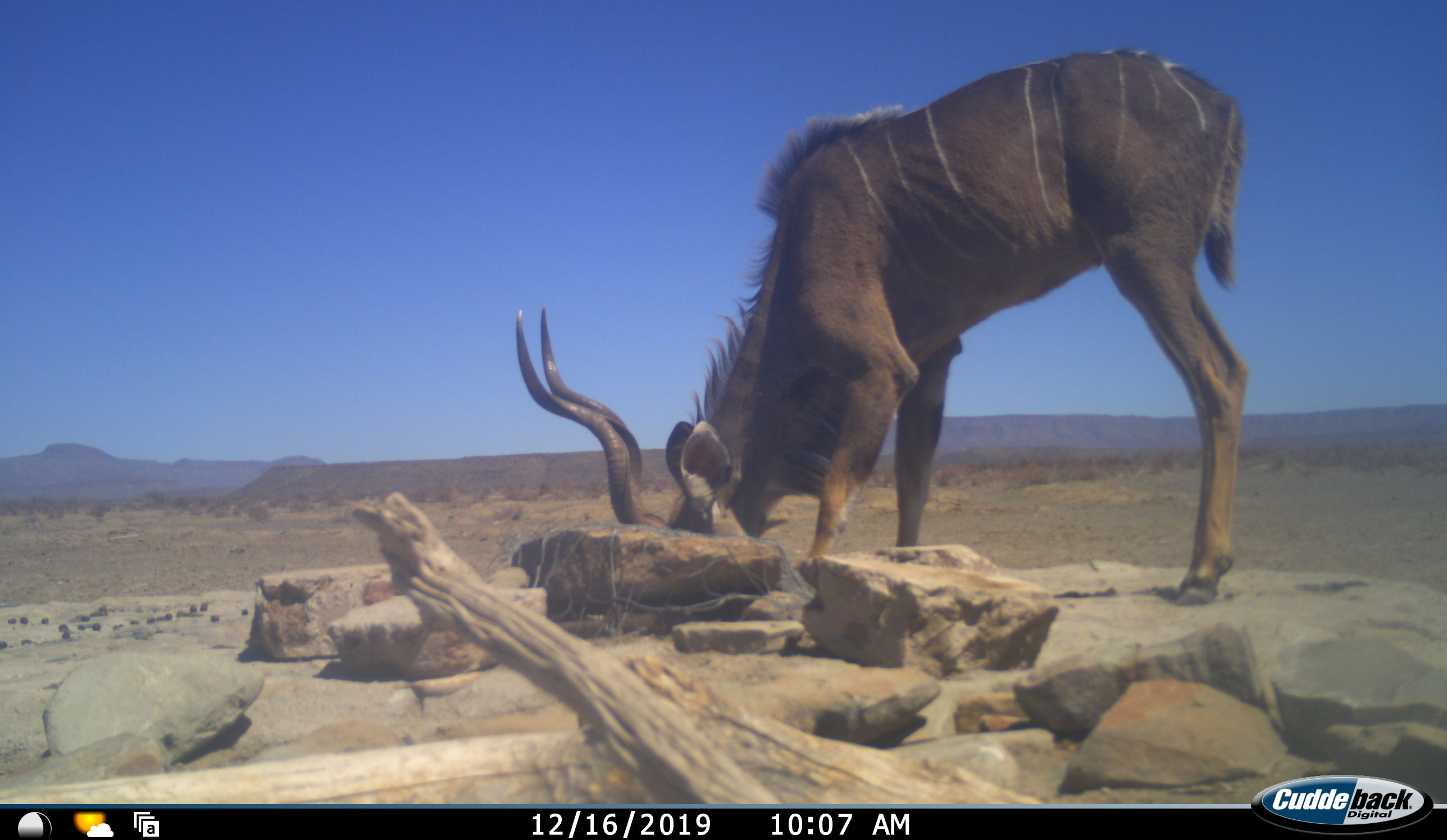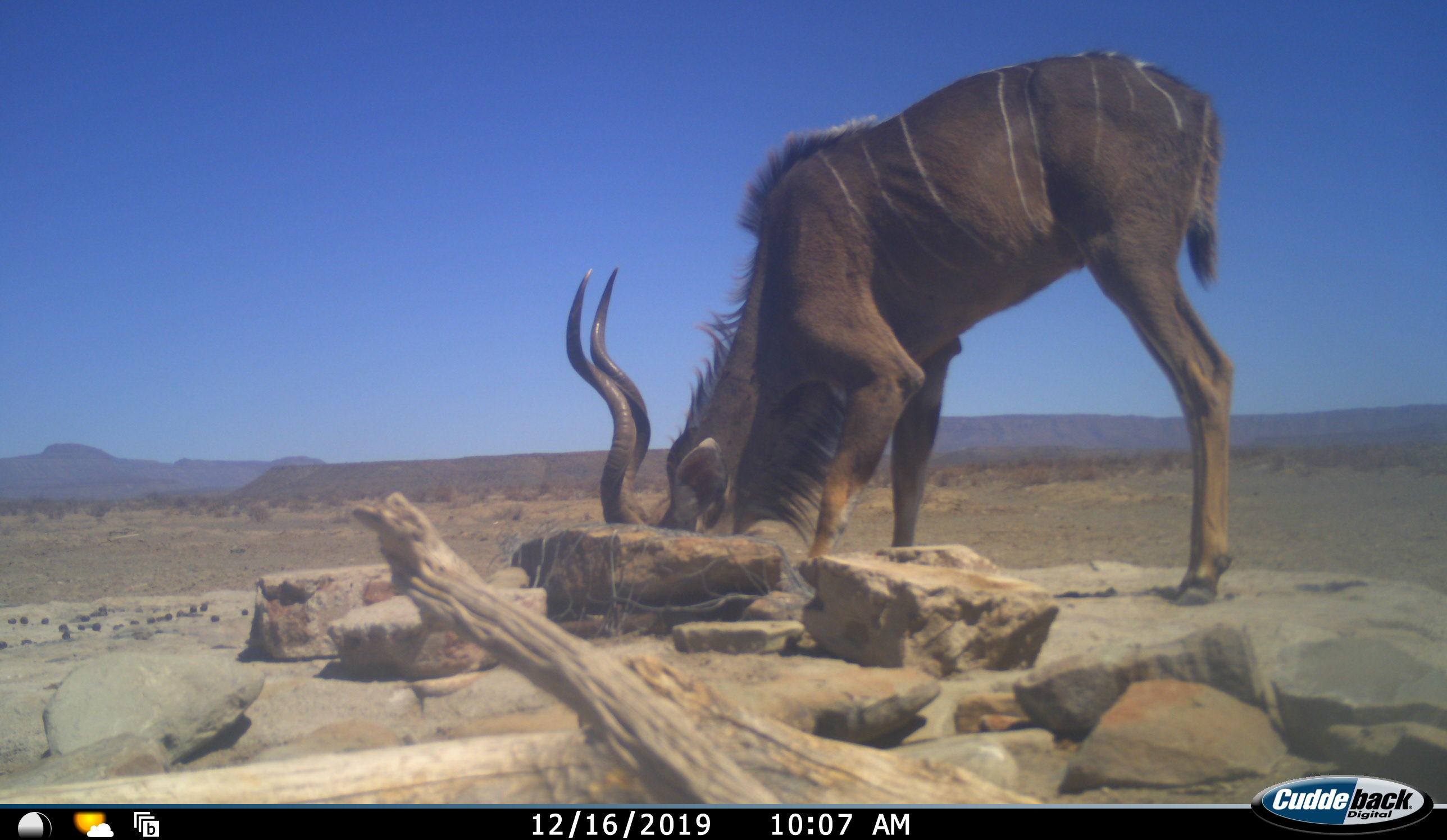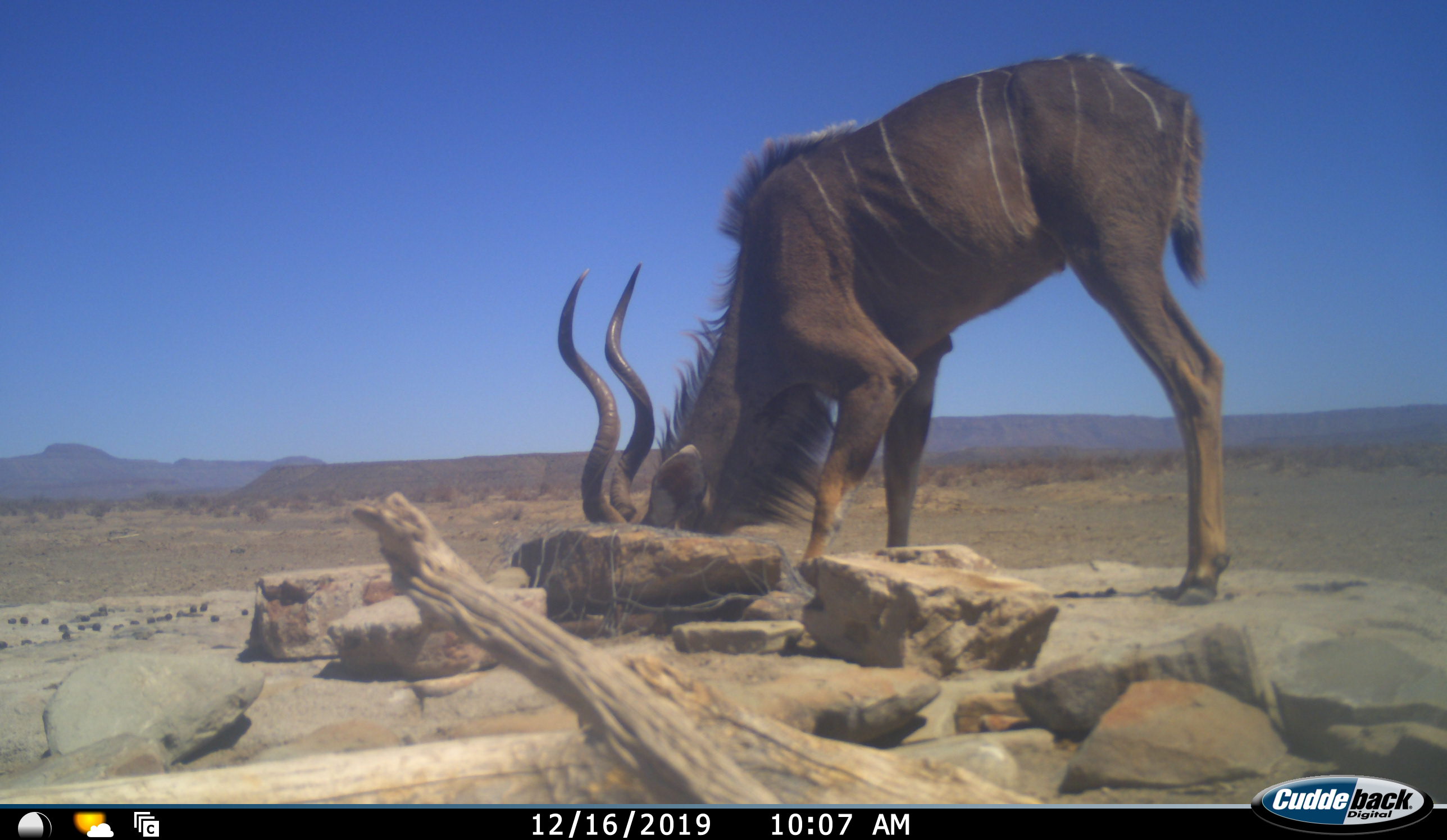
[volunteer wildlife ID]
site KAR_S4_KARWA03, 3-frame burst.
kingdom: Animalia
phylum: Chordata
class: Mammalia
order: Artiodactyla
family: Bovidae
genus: Tragelaphus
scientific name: Tragelaphus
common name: kudu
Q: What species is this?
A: Kudu (Tragelaphus).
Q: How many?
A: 1.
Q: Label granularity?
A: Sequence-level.